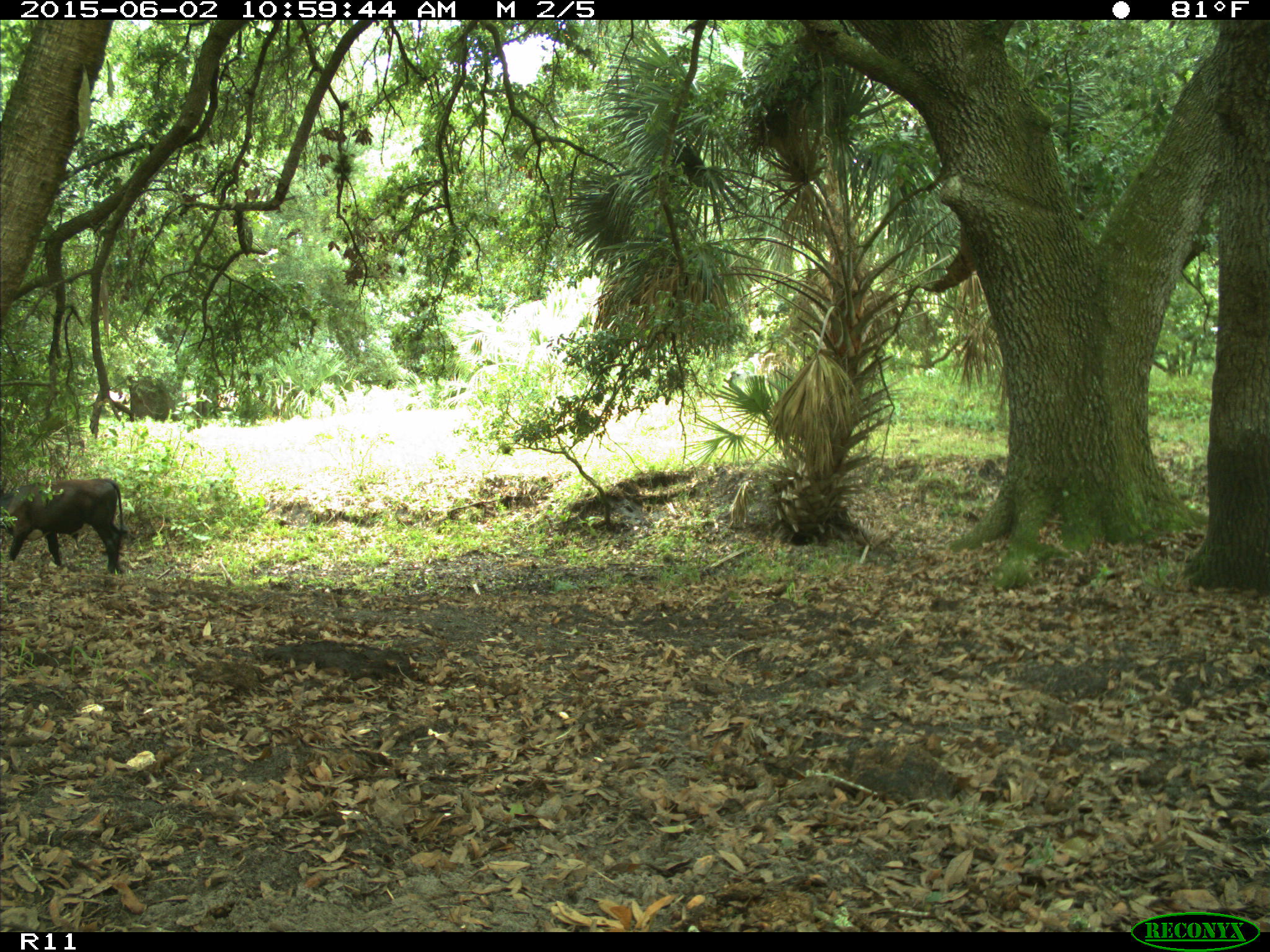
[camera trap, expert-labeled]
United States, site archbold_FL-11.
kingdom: Animalia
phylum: Chordata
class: Mammalia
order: Artiodactyla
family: Bovidae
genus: Bos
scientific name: Bos taurus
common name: domestic cow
Bos taurus (domestic cow).